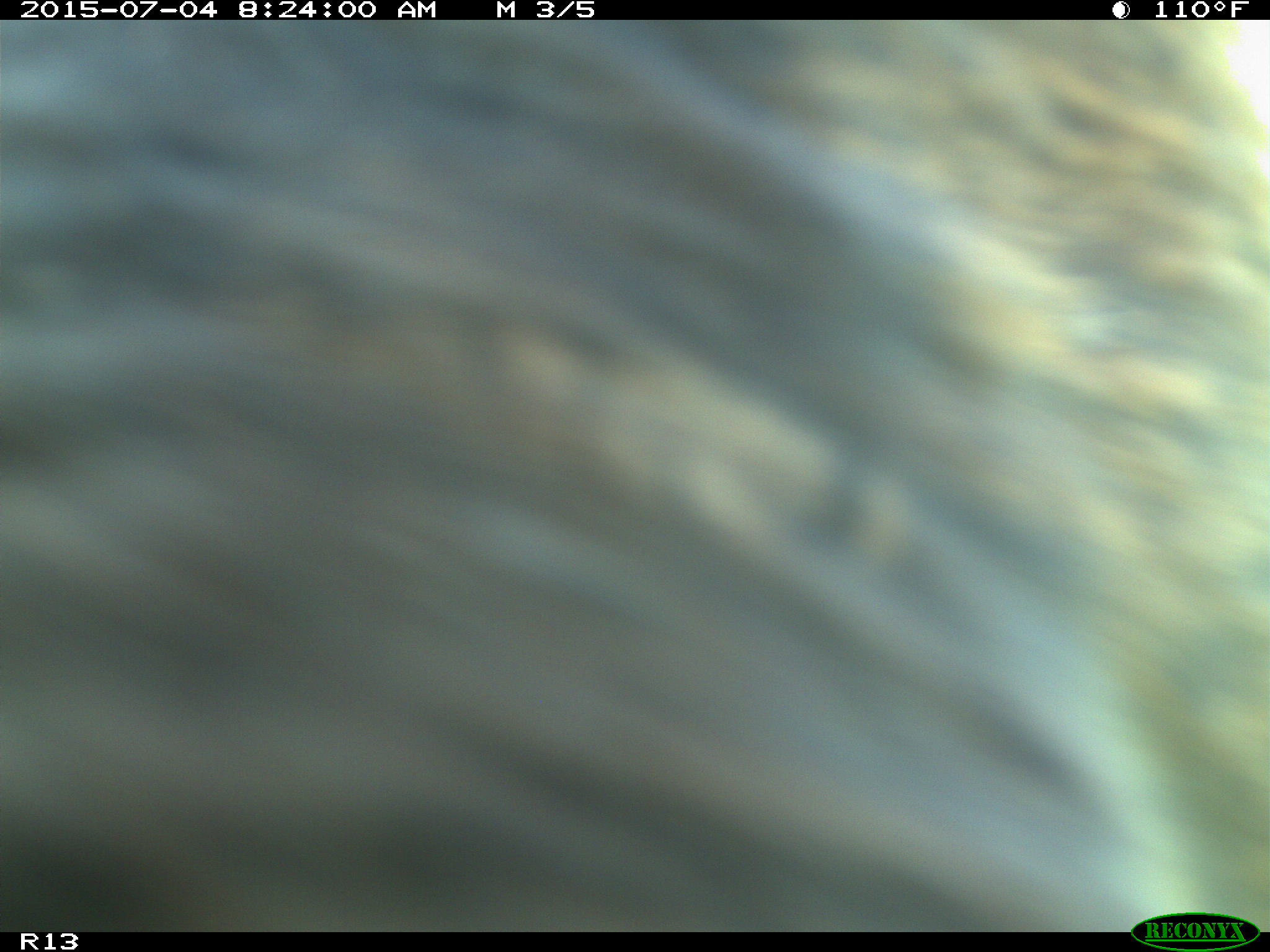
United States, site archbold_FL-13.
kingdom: Animalia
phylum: Chordata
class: Mammalia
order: Artiodactyla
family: Bovidae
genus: Bos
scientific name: Bos taurus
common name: domestic cow